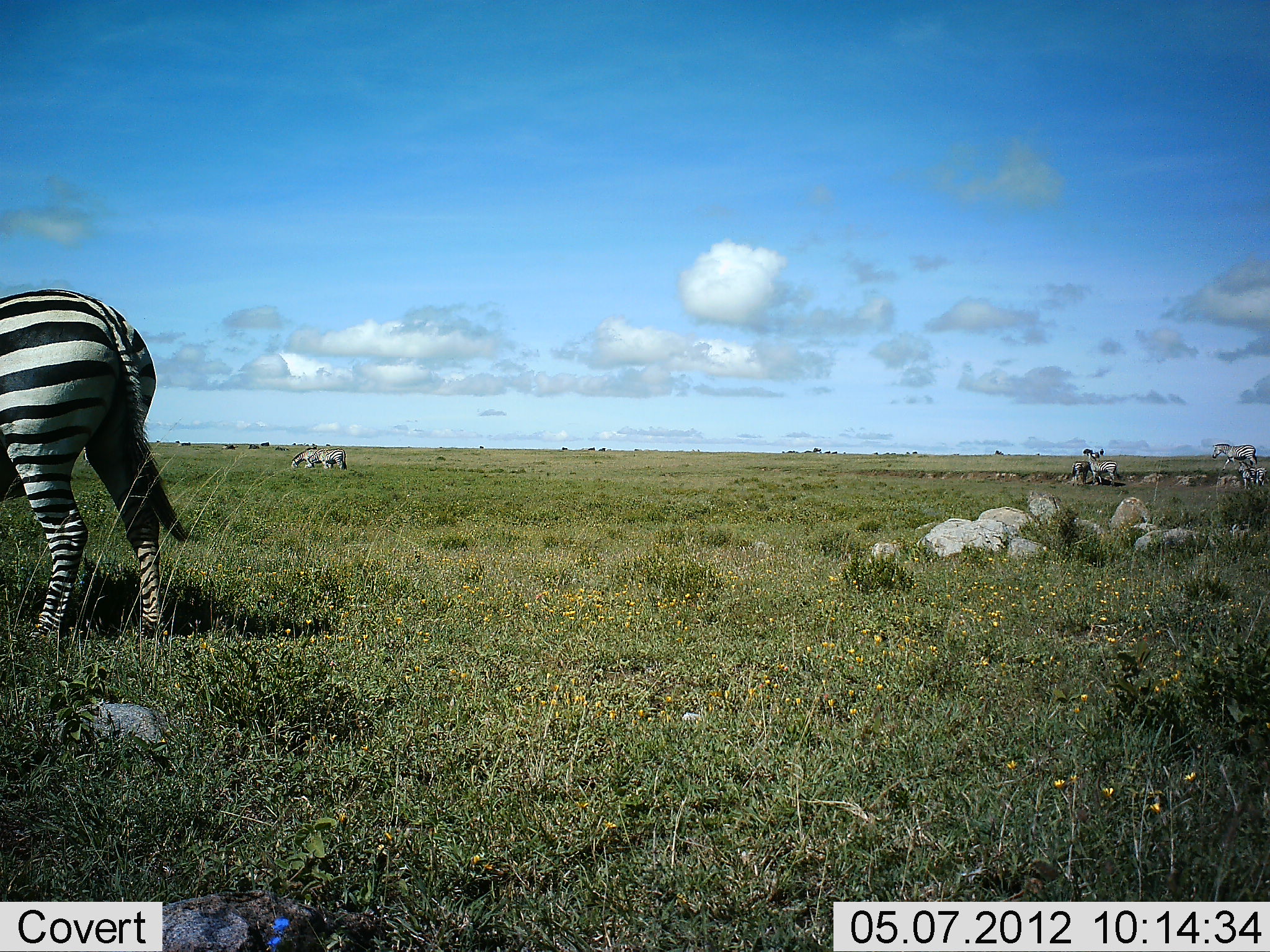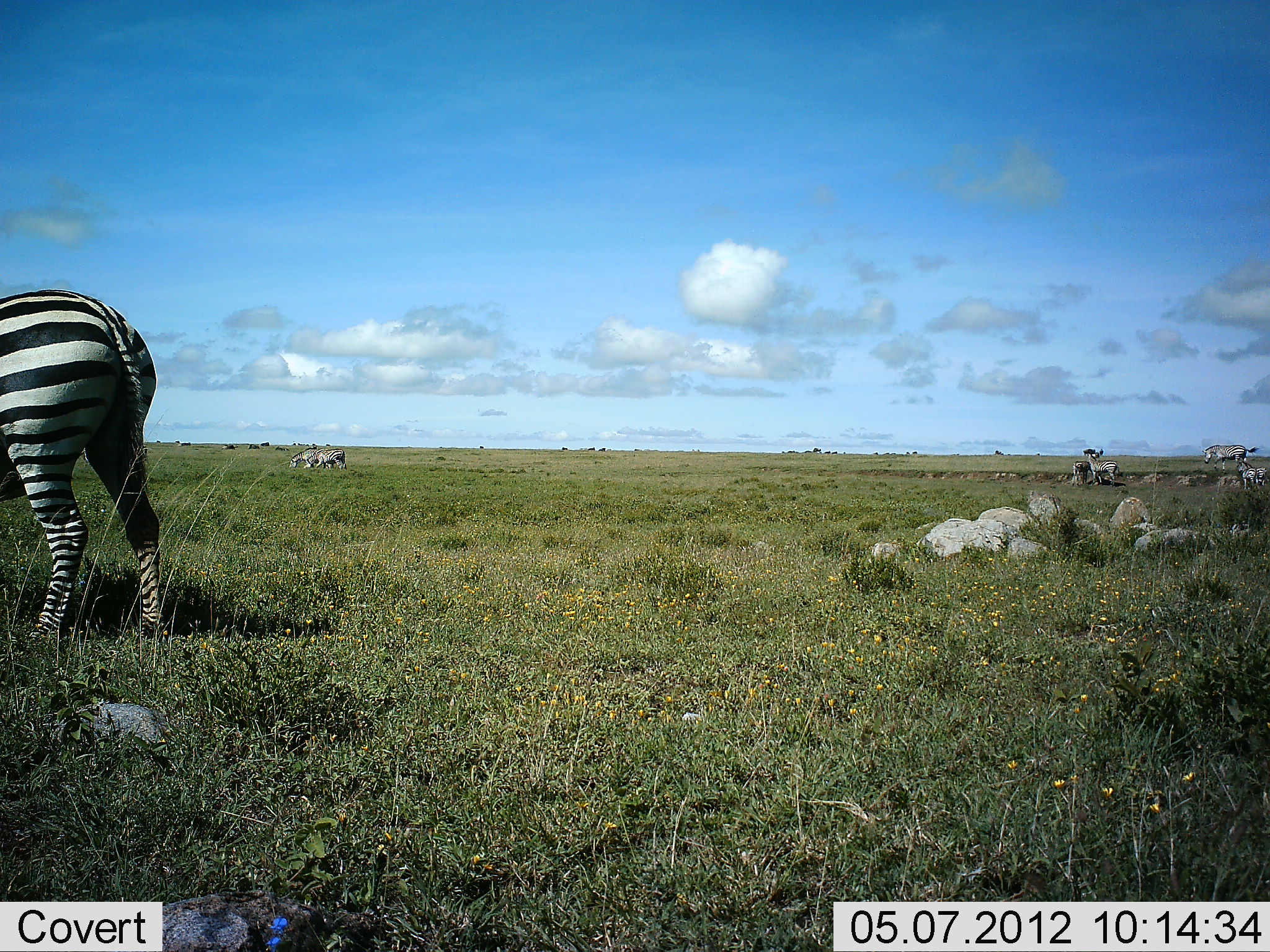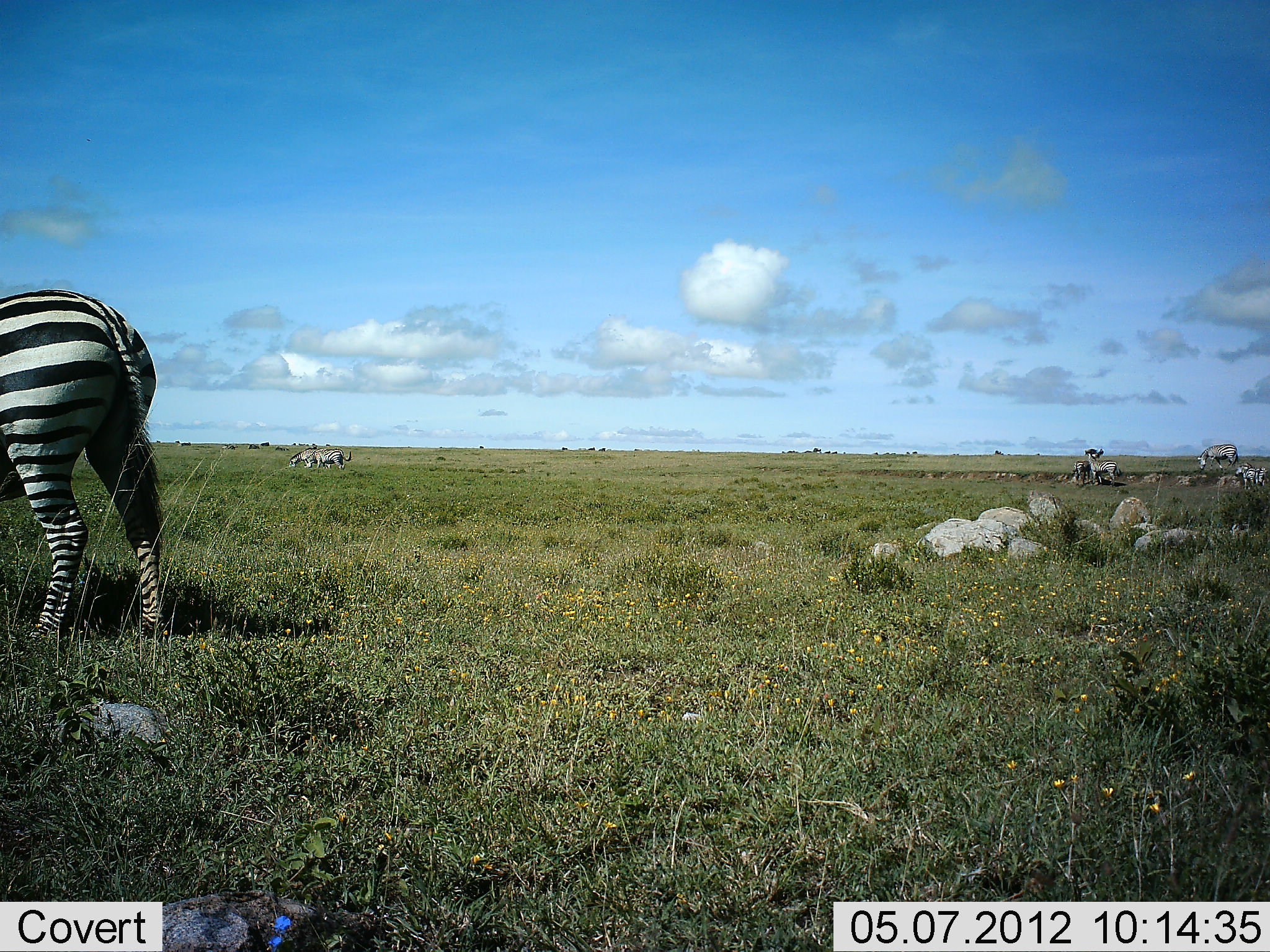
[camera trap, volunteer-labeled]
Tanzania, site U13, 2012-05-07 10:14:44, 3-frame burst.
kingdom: Animalia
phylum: Chordata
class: Mammalia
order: Perissodactyla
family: Equidae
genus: Equus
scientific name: Equus quagga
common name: plains zebra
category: zebra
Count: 6.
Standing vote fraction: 75%.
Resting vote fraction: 0%.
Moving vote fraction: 50%.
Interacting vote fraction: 25%.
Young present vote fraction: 0%.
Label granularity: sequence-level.